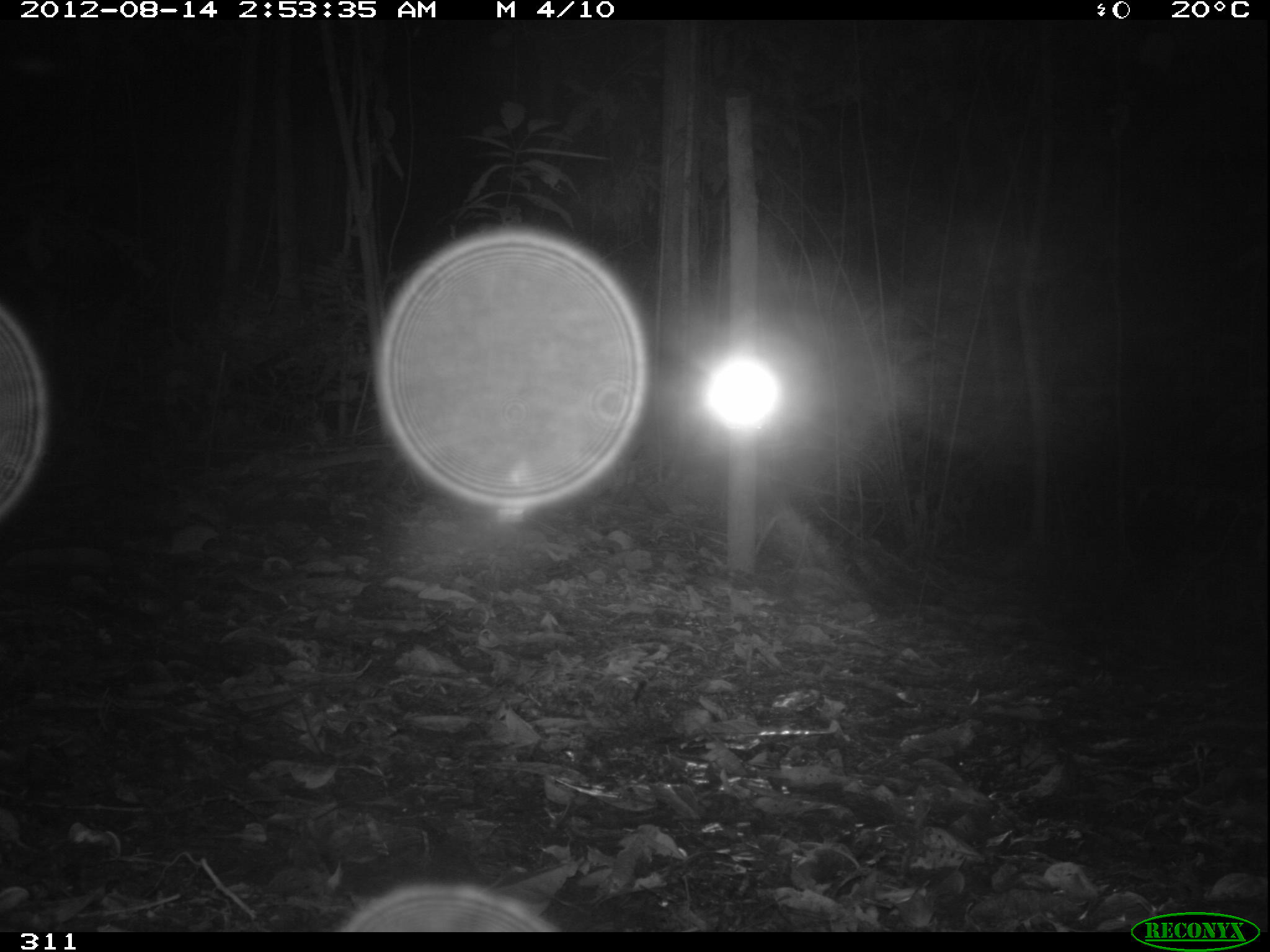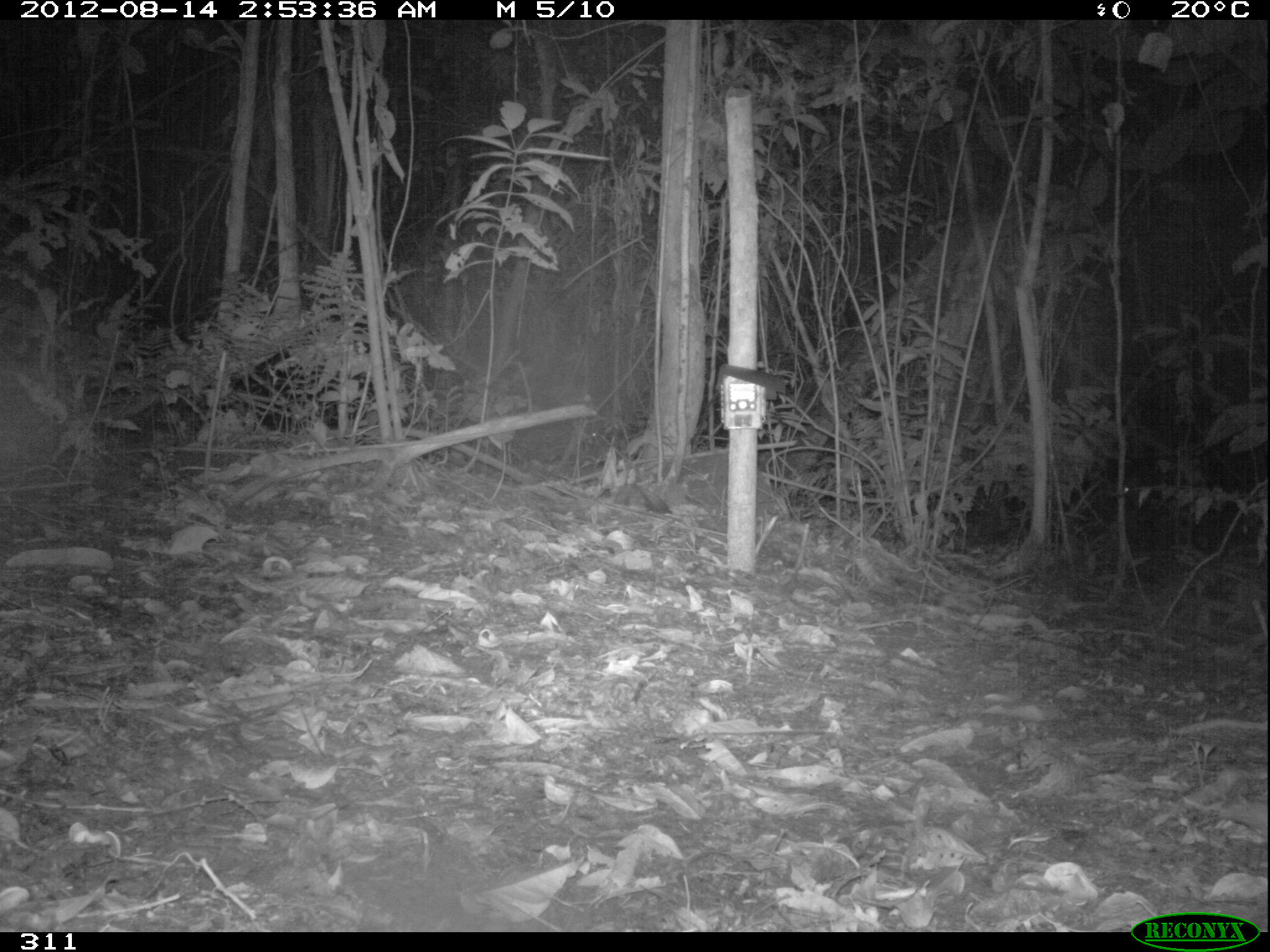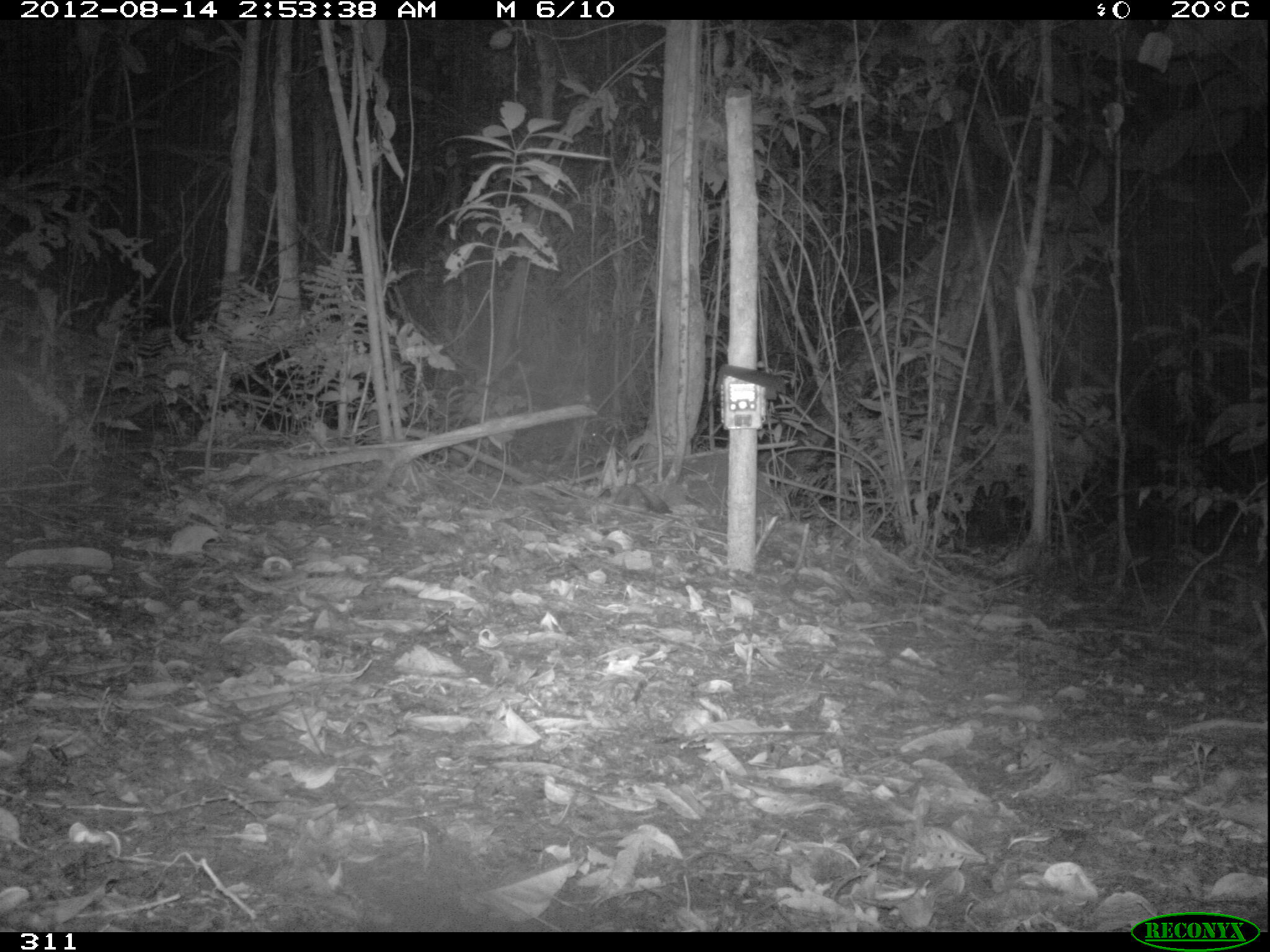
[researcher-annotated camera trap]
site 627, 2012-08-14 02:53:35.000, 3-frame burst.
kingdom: Animalia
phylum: Chordata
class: Mammalia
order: Artiodactyla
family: Tayassuidae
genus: Tayassu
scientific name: Tayassu pecari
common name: white-lipped peccary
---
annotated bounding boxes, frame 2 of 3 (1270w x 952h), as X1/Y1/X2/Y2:
tayassu pecari: 1121/485/1134/498